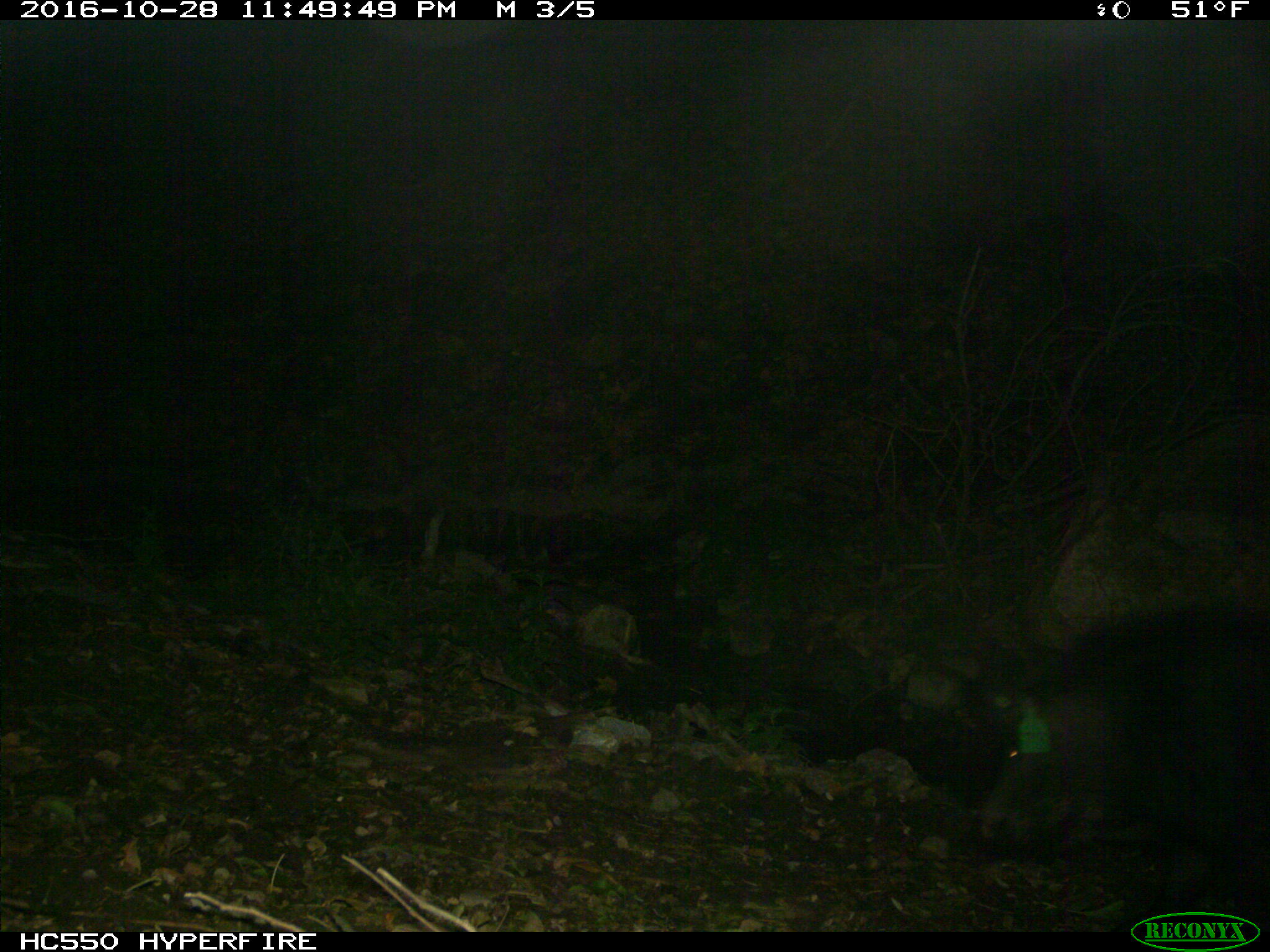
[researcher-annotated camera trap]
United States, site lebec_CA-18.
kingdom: Animalia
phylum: Chordata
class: Mammalia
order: Artiodactyla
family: Suidae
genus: Sus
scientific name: Sus scrofa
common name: wild boar